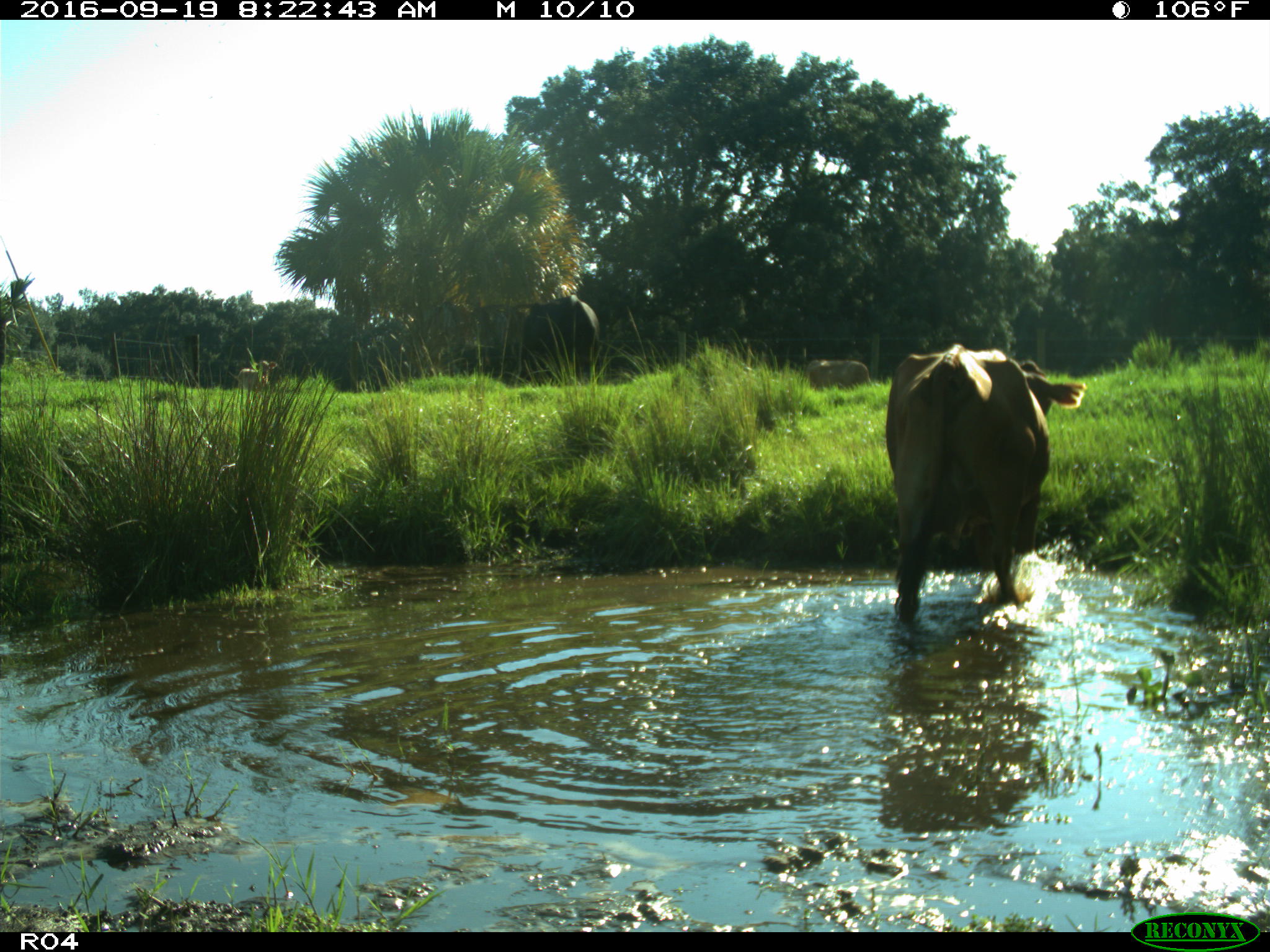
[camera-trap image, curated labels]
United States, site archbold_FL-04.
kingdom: Animalia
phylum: Chordata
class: Mammalia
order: Artiodactyla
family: Bovidae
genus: Bos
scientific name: Bos taurus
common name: domestic cow